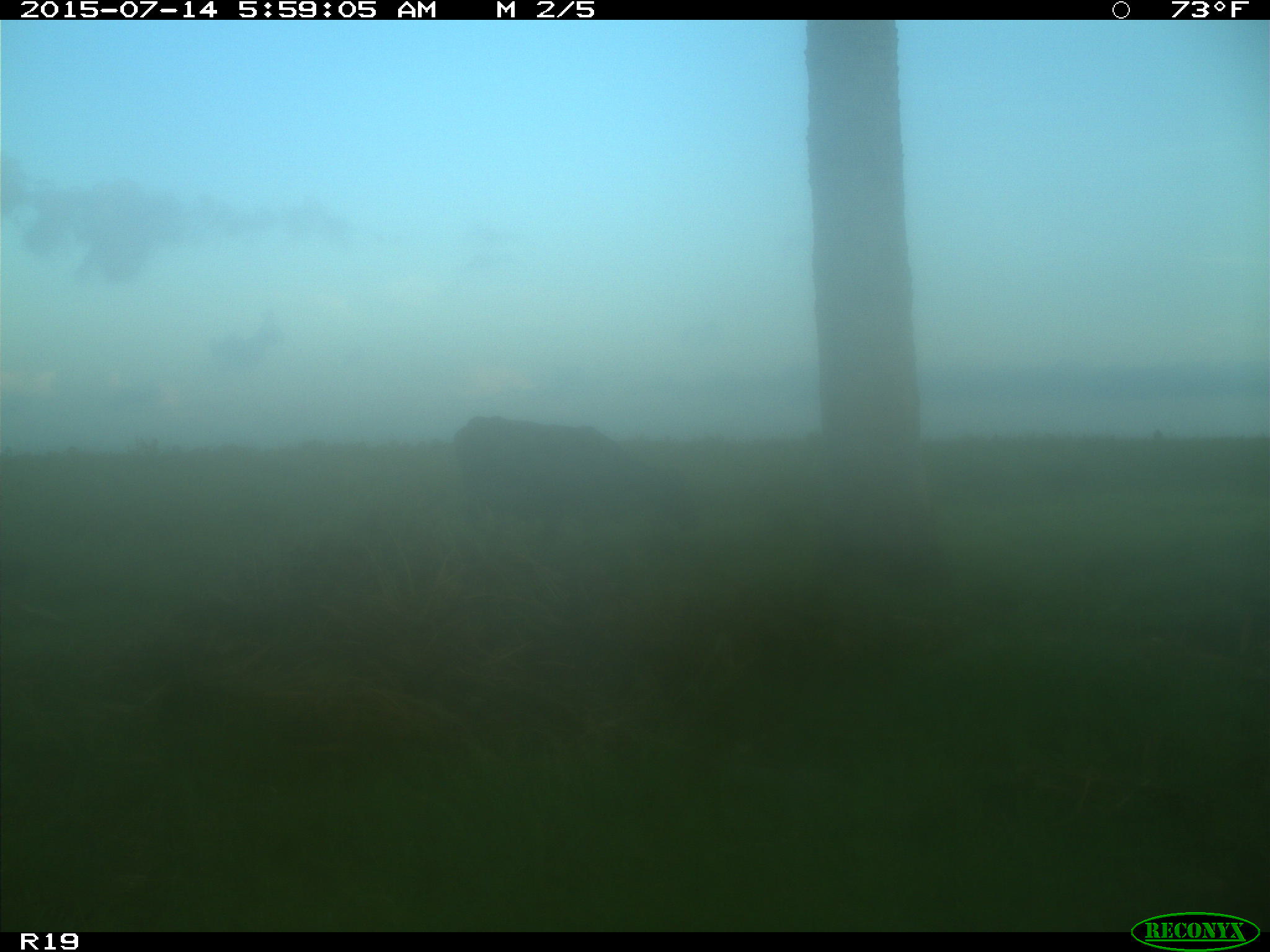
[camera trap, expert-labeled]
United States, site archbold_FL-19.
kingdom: Animalia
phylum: Chordata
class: Mammalia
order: Artiodactyla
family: Bovidae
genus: Bos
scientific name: Bos taurus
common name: domestic cow